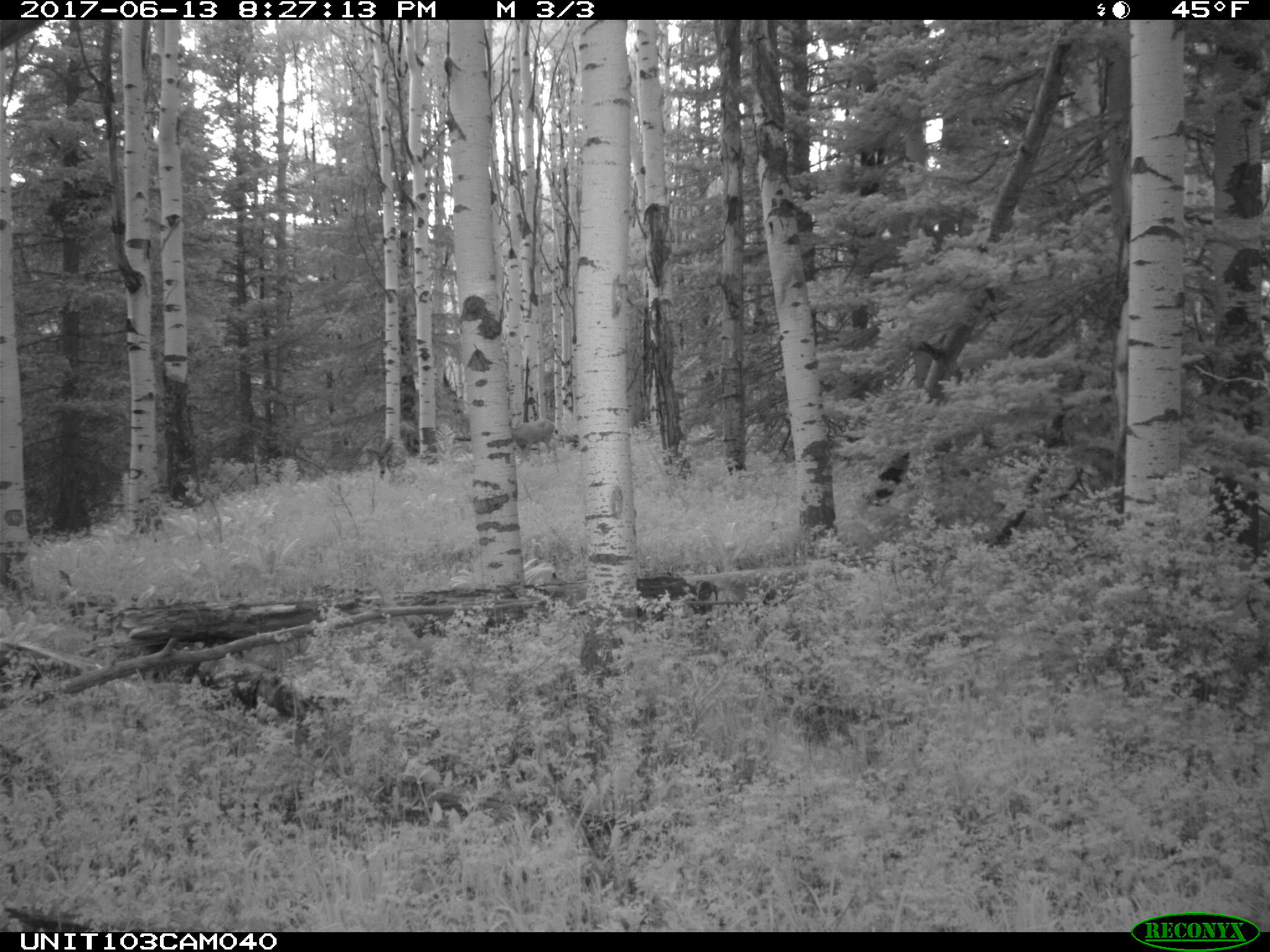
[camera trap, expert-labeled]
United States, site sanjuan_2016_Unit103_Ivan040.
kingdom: Animalia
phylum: Chordata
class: Mammalia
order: Artiodactyla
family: Cervidae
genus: Odocoileus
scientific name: Odocoileus hemionus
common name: mule deer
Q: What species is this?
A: Odocoileus hemionus (mule deer).